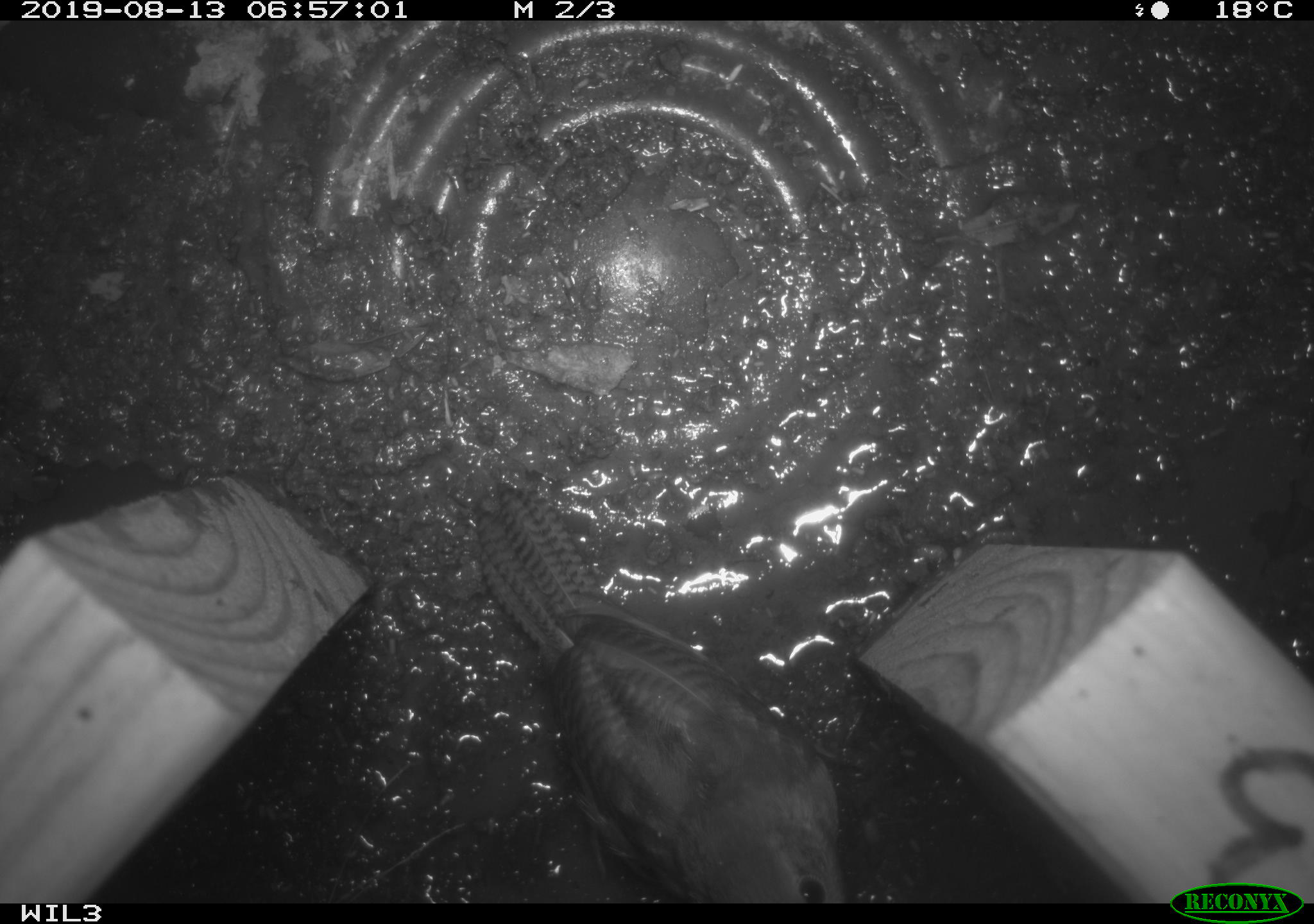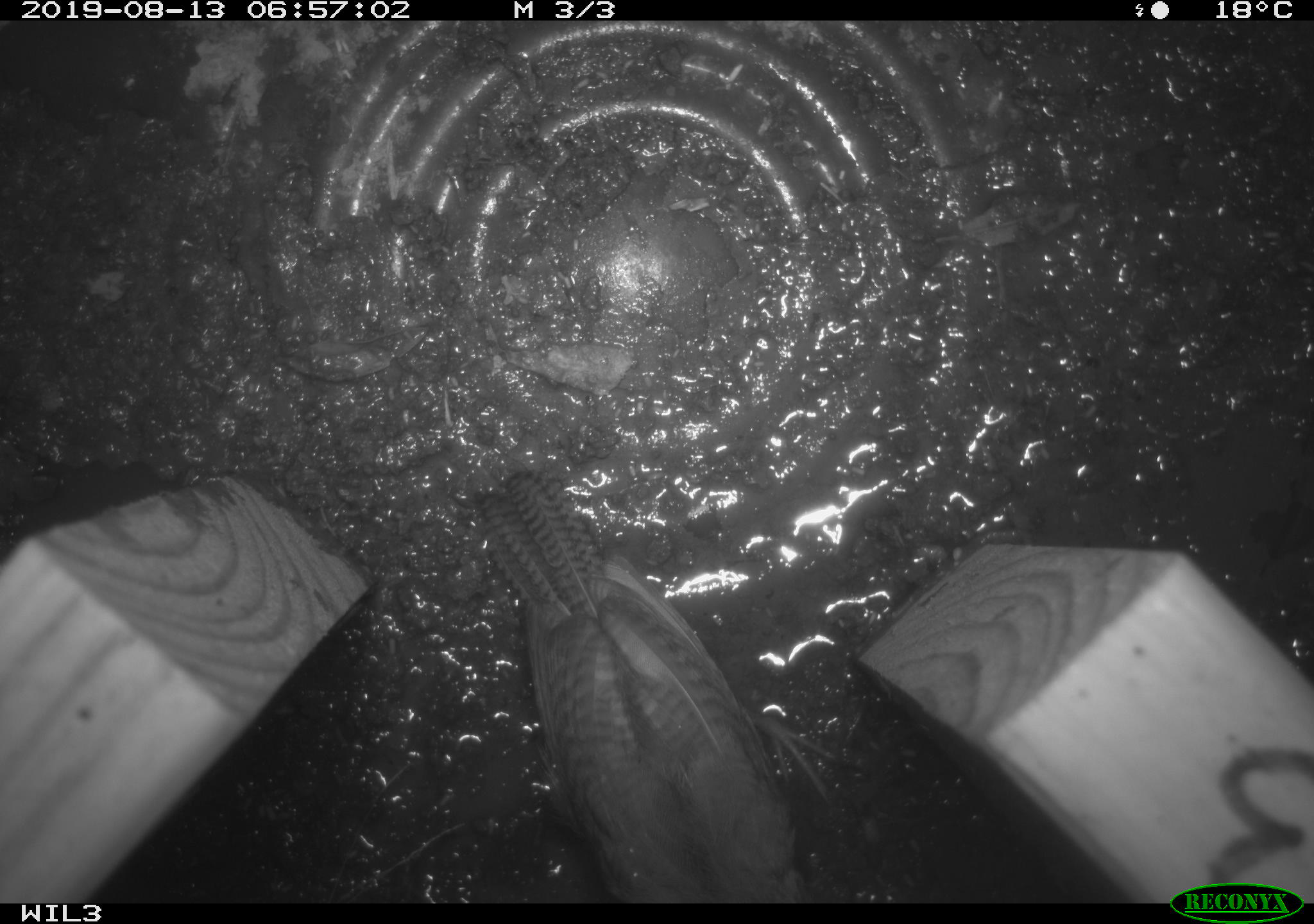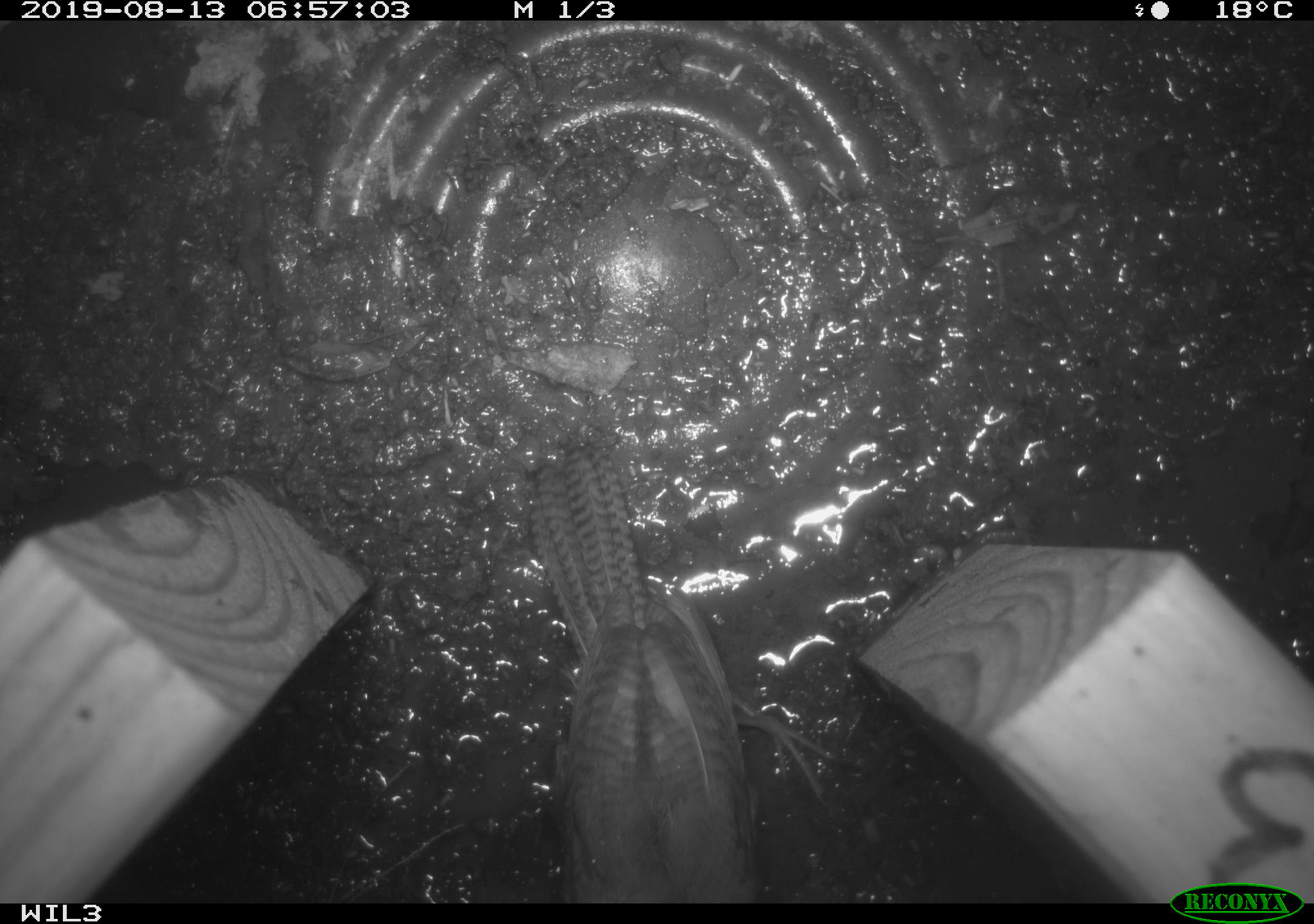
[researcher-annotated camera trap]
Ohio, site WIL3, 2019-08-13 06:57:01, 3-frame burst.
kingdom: Animalia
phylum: Chordata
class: Aves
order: Passeriformes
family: Troglodytidae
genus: Troglodytes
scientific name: Troglodytes aedon aedon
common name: northern house wren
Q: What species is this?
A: Northern house wren (Troglodytes aedon aedon).